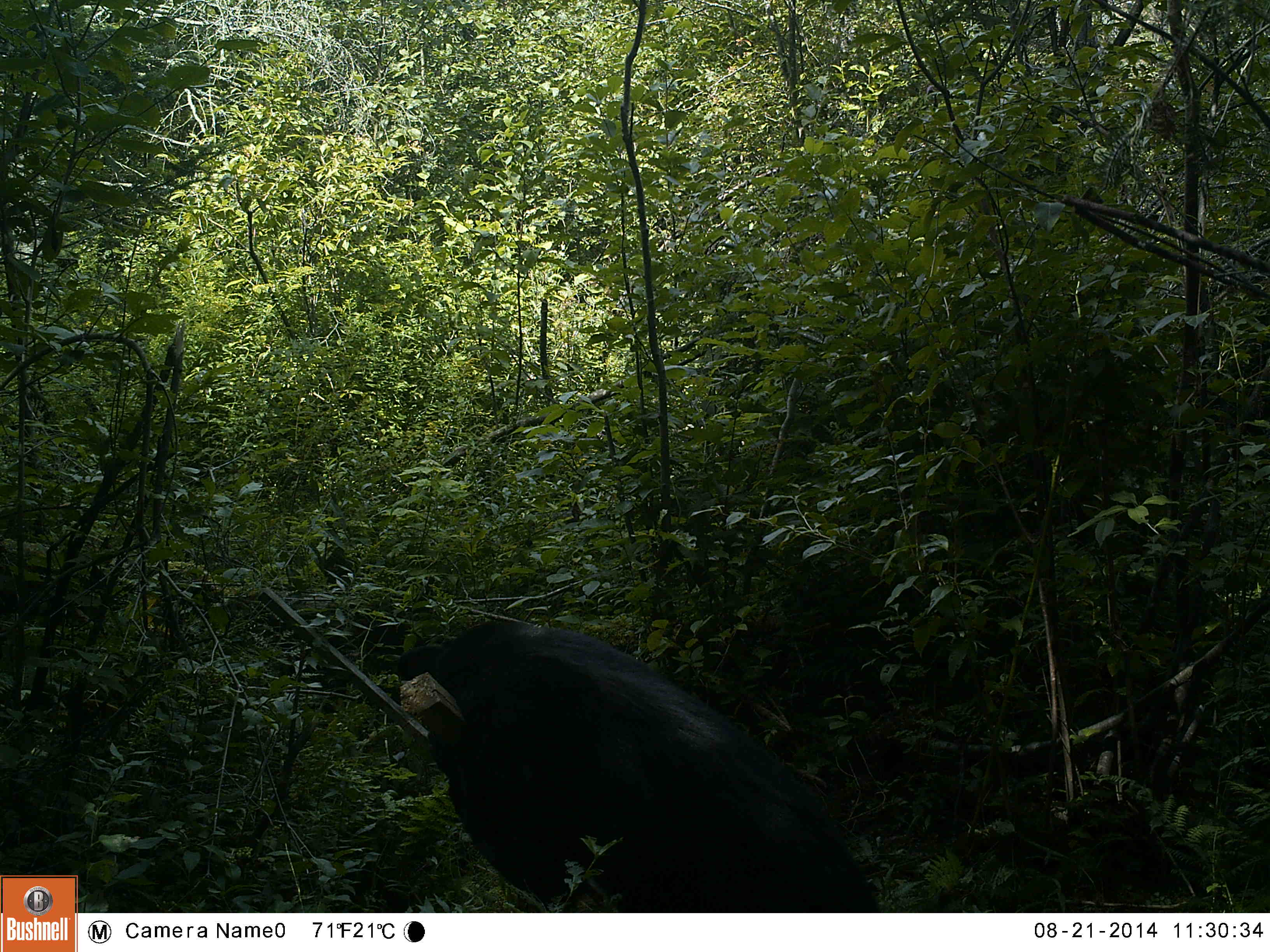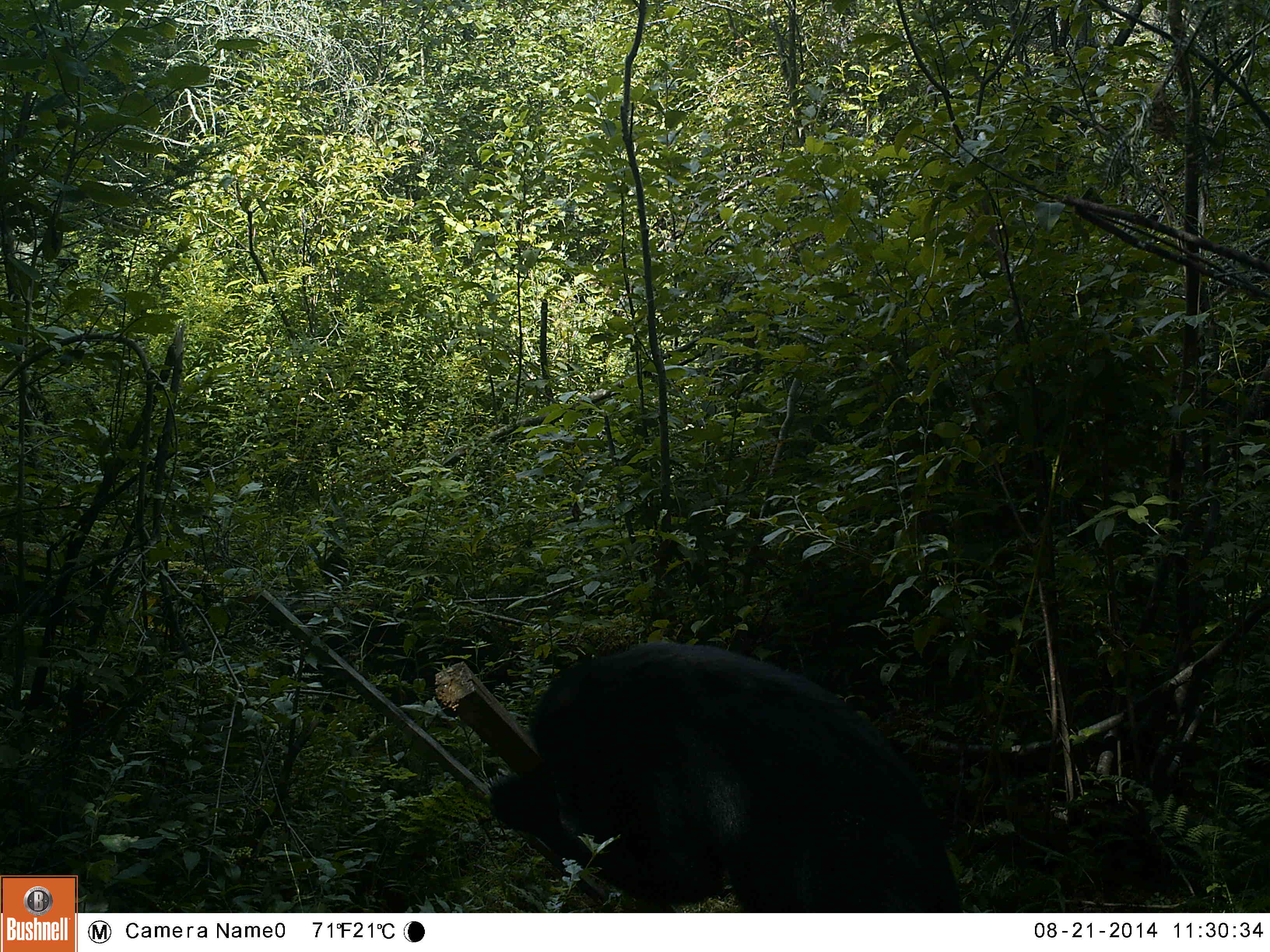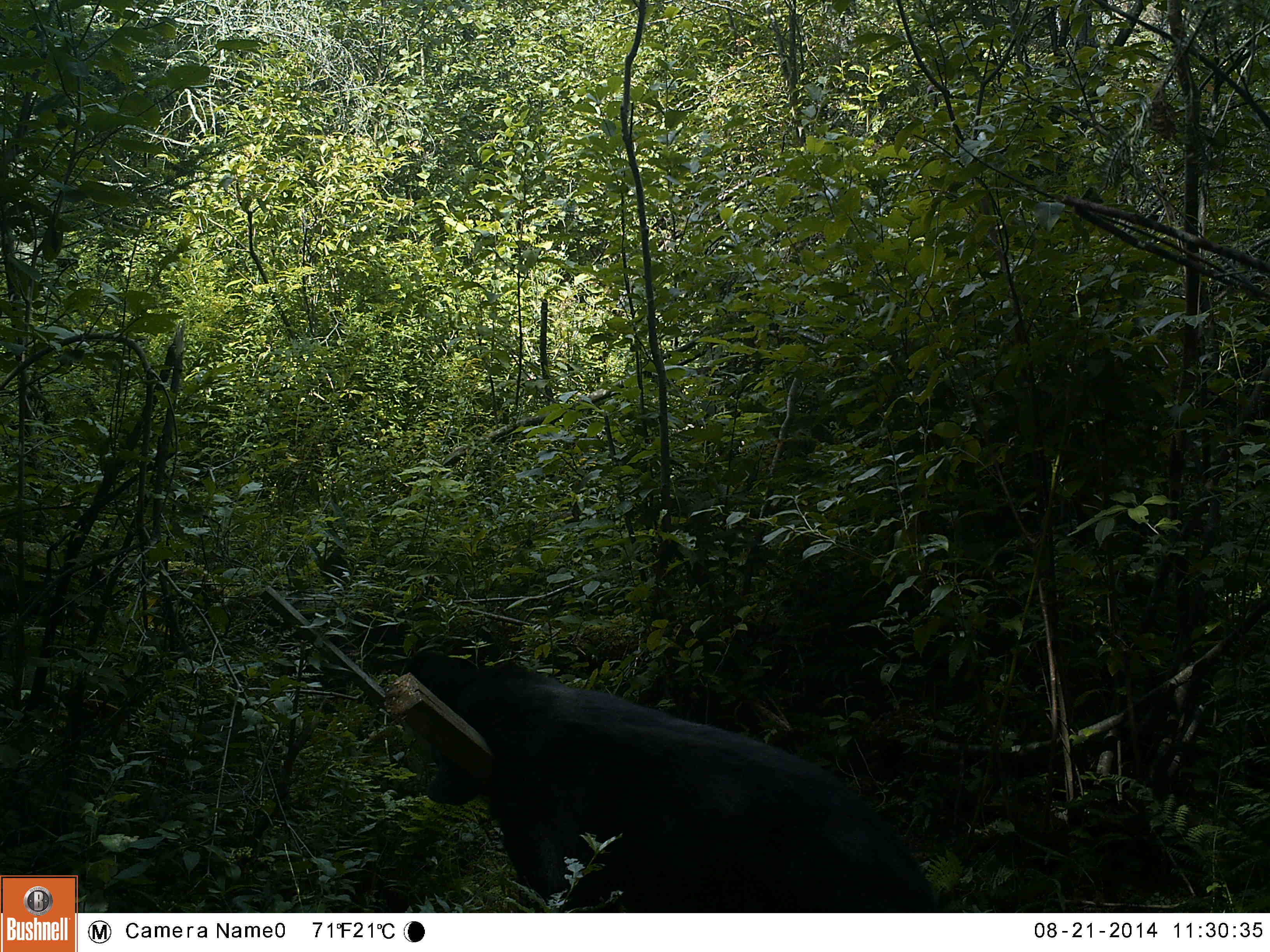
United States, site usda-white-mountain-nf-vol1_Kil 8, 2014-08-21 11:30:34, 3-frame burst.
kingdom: Animalia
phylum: Chordata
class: Mammalia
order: Carnivora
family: Ursidae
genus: Ursus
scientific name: Ursus americanus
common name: black bear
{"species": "black bear (Ursus americanus)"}